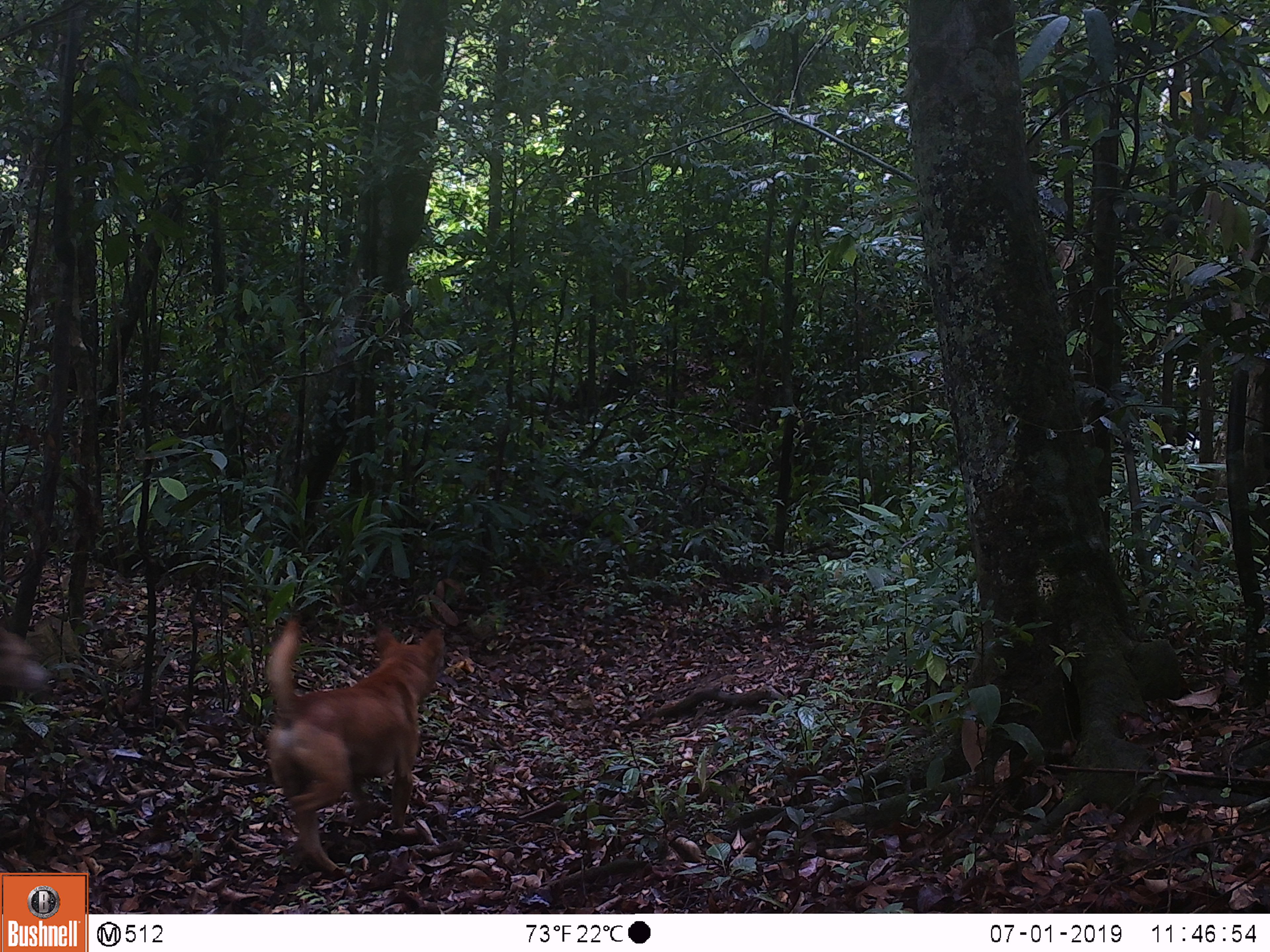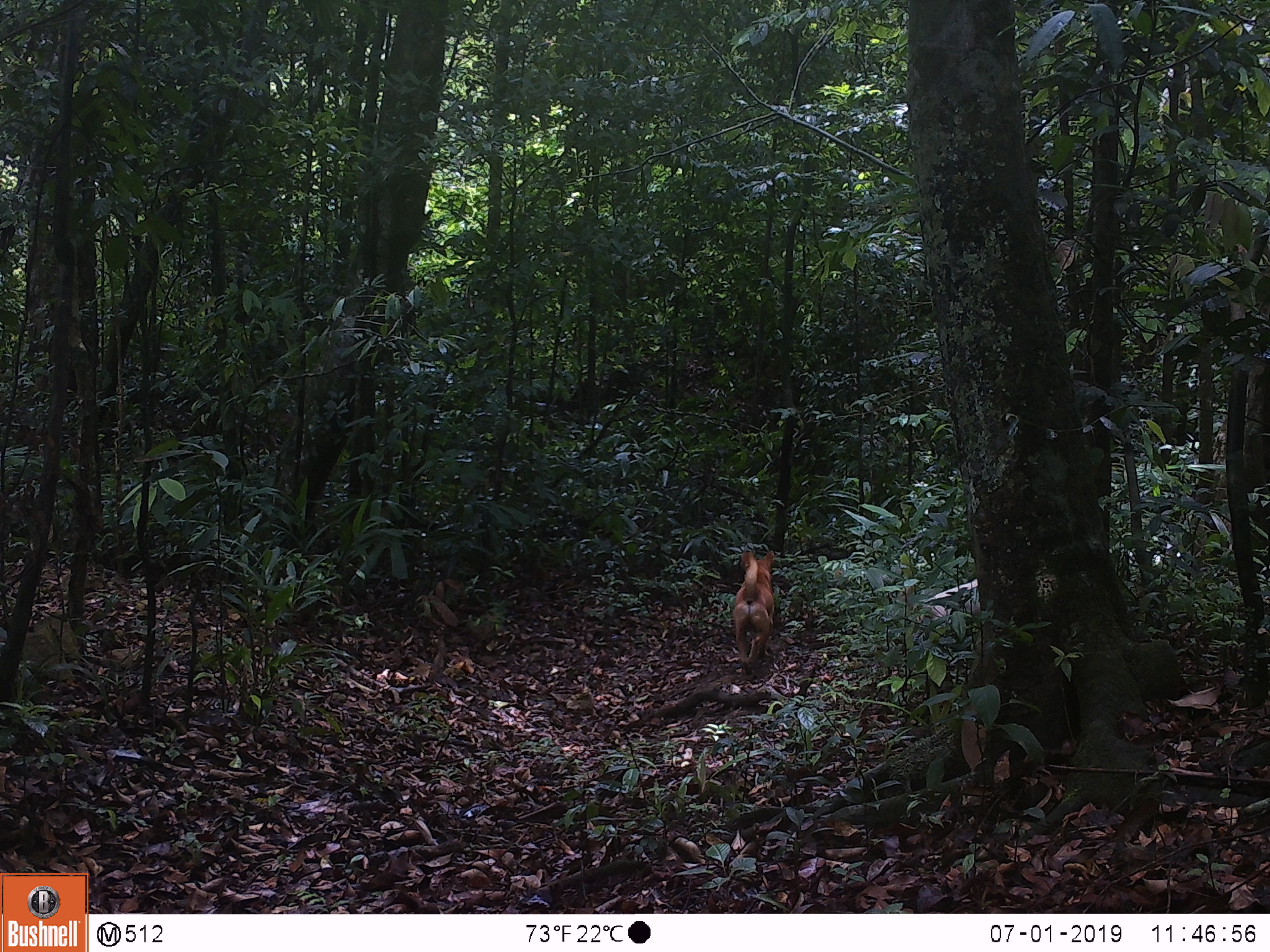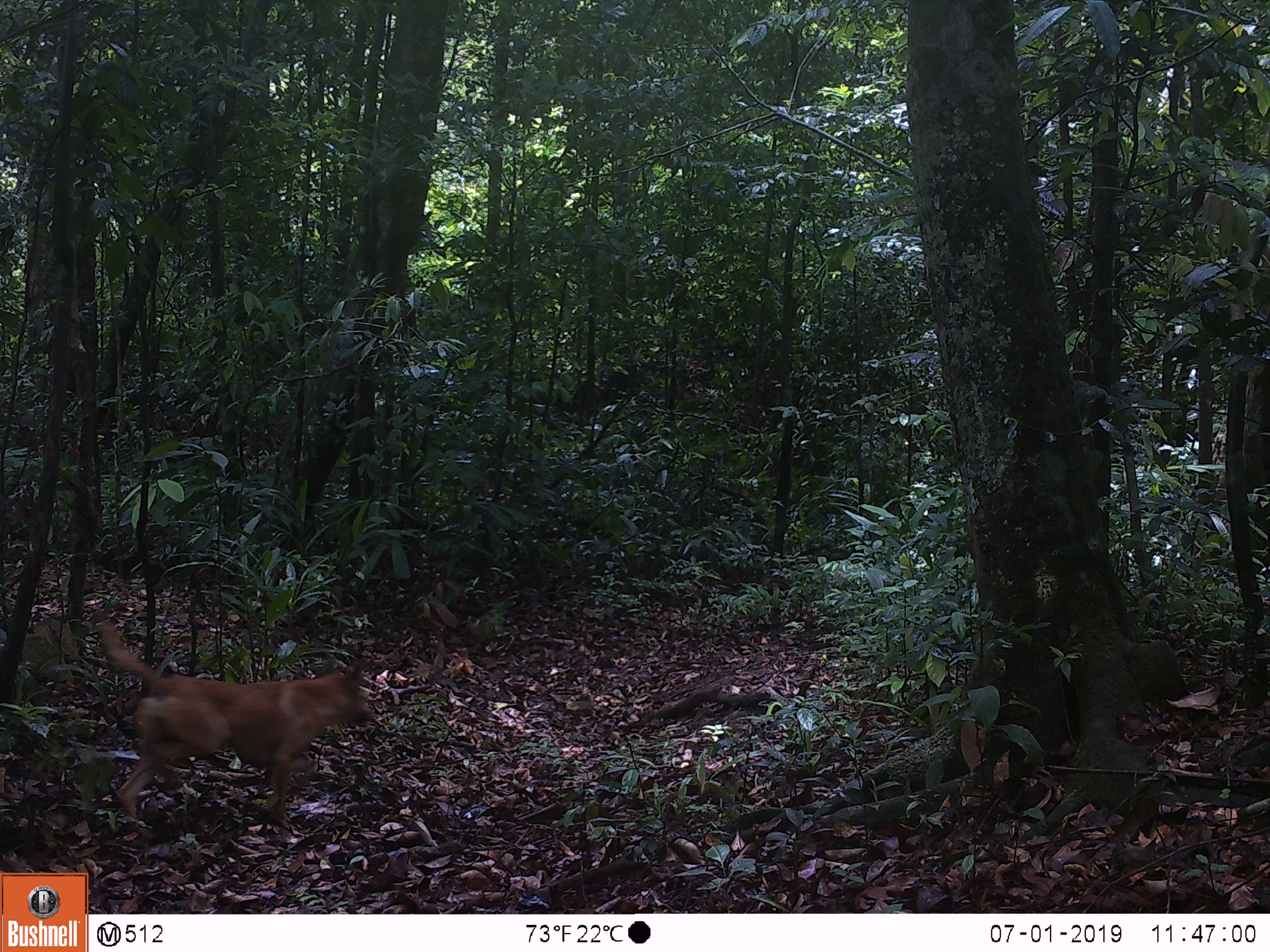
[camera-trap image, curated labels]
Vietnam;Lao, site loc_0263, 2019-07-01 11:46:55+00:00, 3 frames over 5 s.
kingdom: Animalia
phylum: Chordata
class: Mammalia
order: Carnivora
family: Canidae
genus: Canis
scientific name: Canis familiaris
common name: domestic dog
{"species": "domestic dog (Canis familiaris)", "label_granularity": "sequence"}